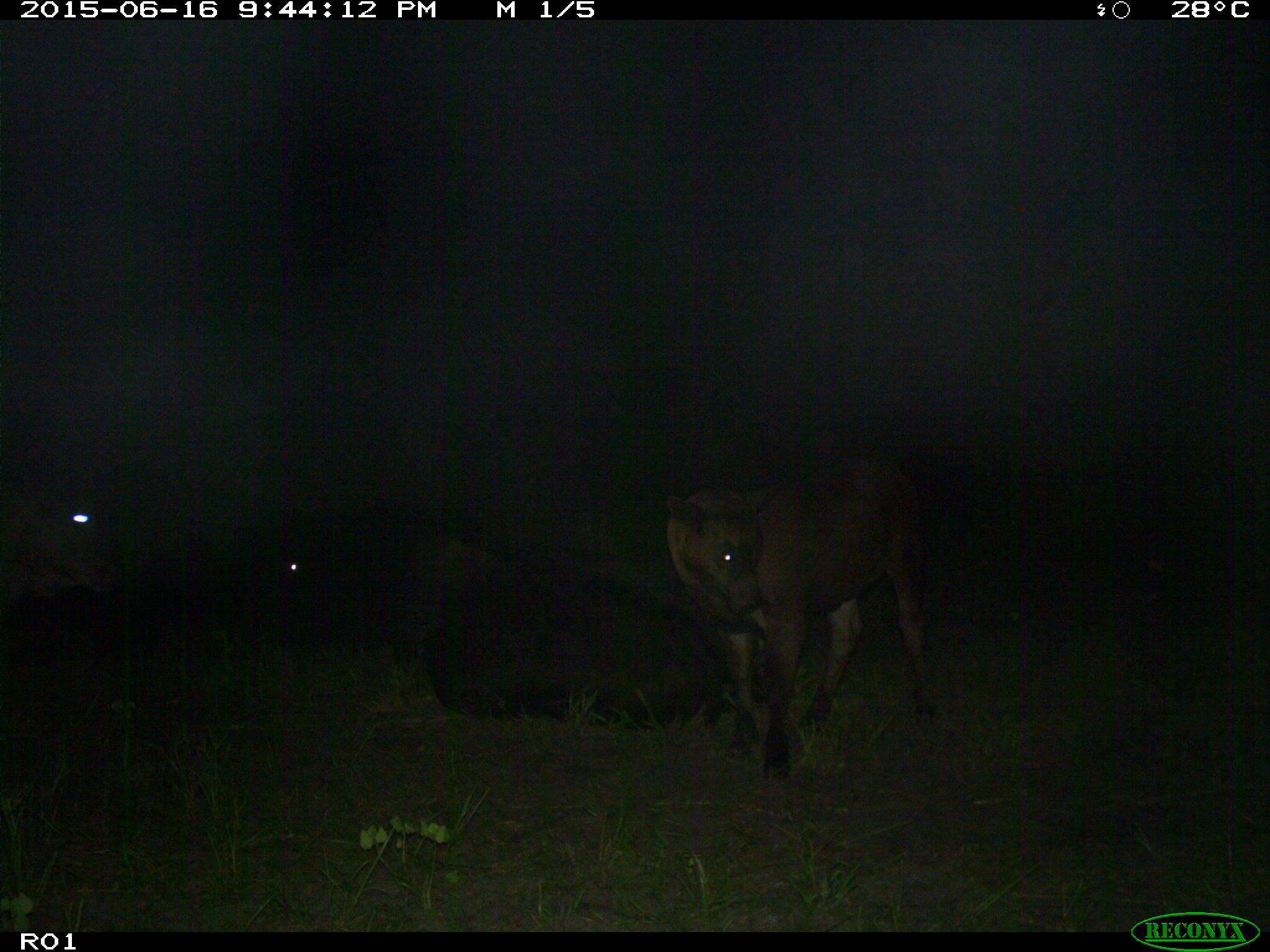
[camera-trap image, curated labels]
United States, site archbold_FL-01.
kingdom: Animalia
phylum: Chordata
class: Mammalia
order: Artiodactyla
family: Bovidae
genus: Bos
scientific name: Bos taurus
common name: domestic cow